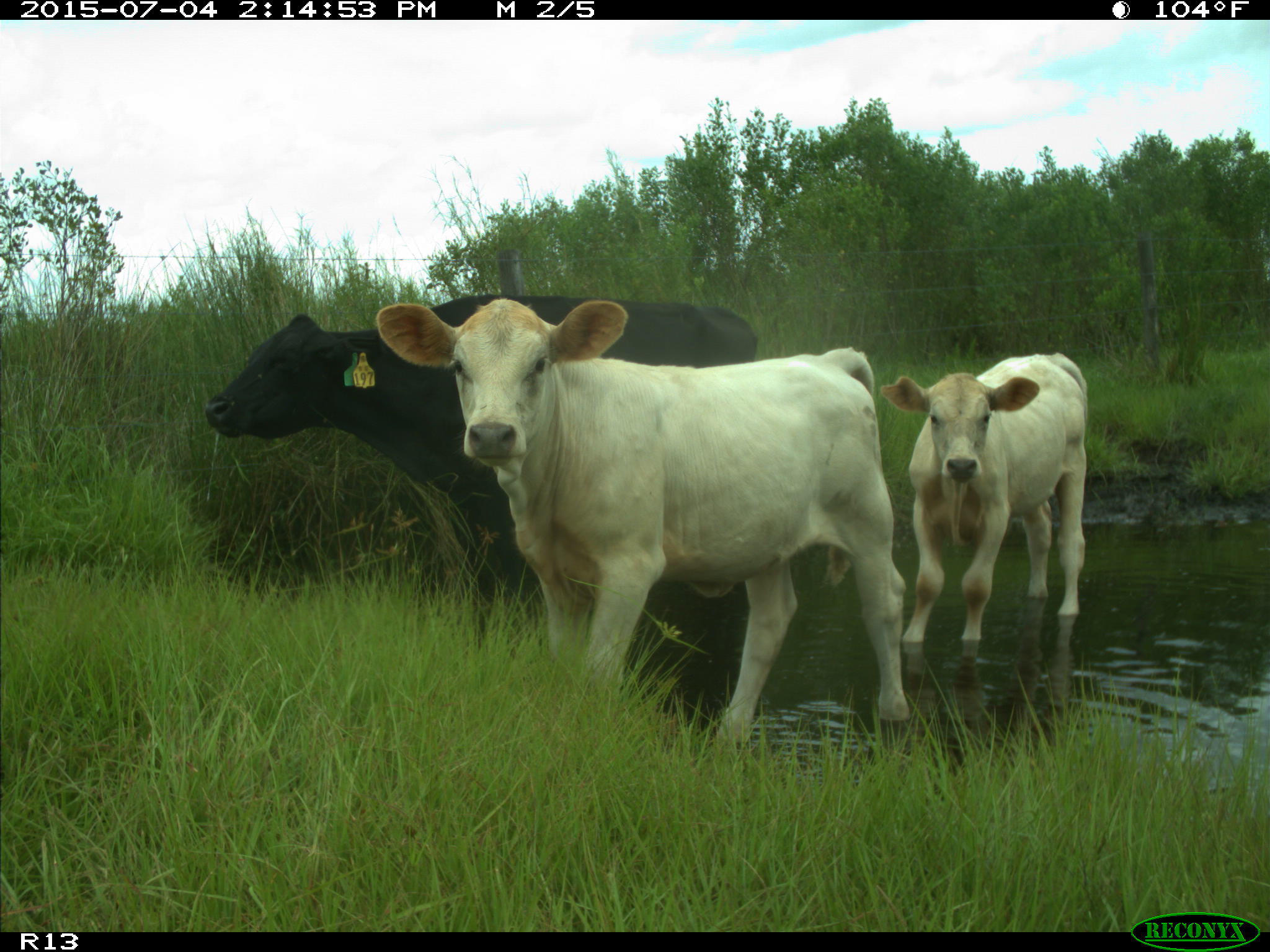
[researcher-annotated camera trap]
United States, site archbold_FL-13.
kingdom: Animalia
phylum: Chordata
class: Mammalia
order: Artiodactyla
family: Bovidae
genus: Bos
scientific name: Bos taurus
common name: domestic cow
Bos taurus (domestic cow).